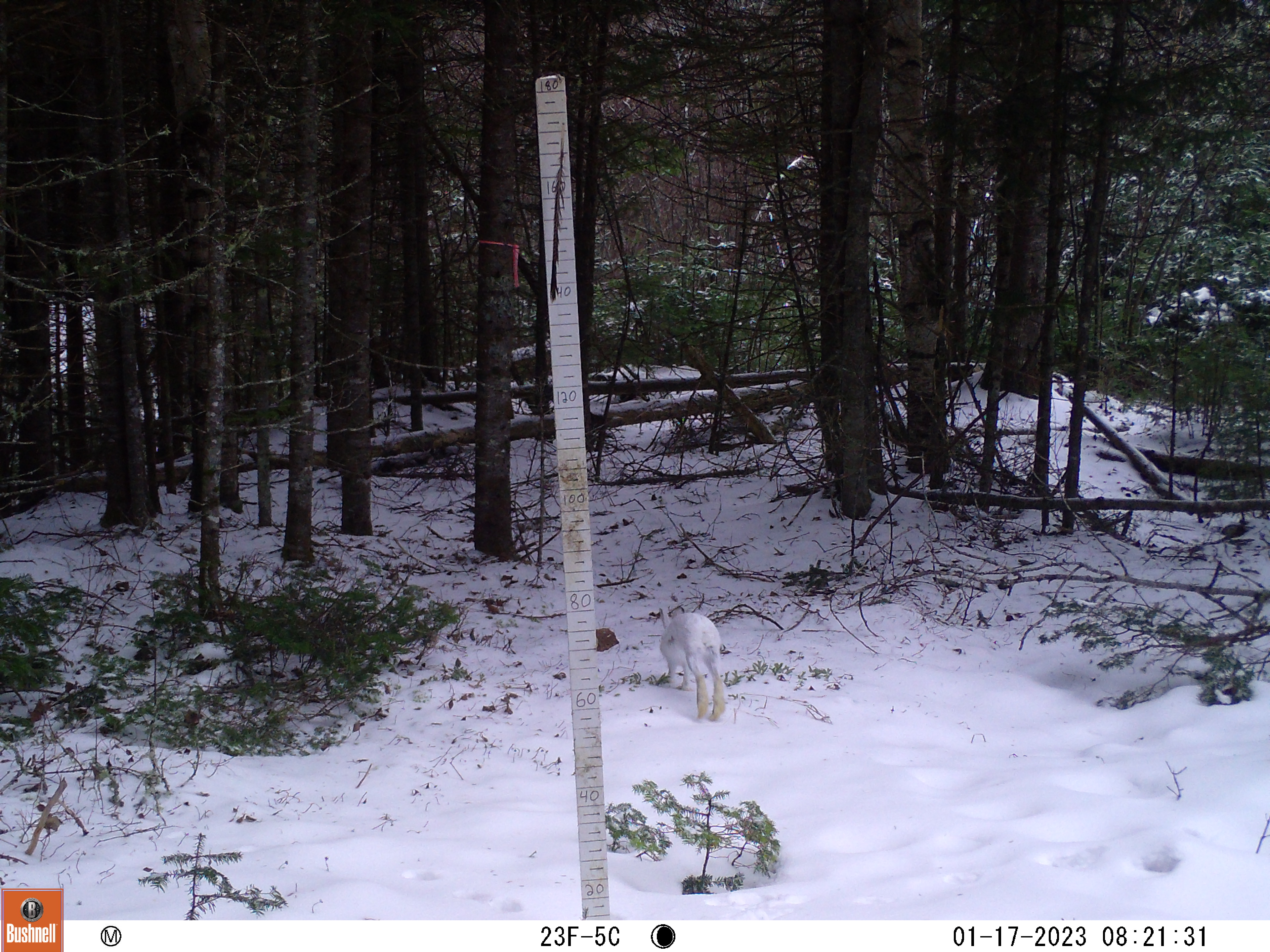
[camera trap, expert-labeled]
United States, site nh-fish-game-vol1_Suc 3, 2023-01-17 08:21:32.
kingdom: Animalia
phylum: Chordata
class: Mammalia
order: Lagomorpha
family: Leporidae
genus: Lepus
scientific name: Lepus americanus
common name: snowshoe hare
Snowshoe hare (Lepus americanus).